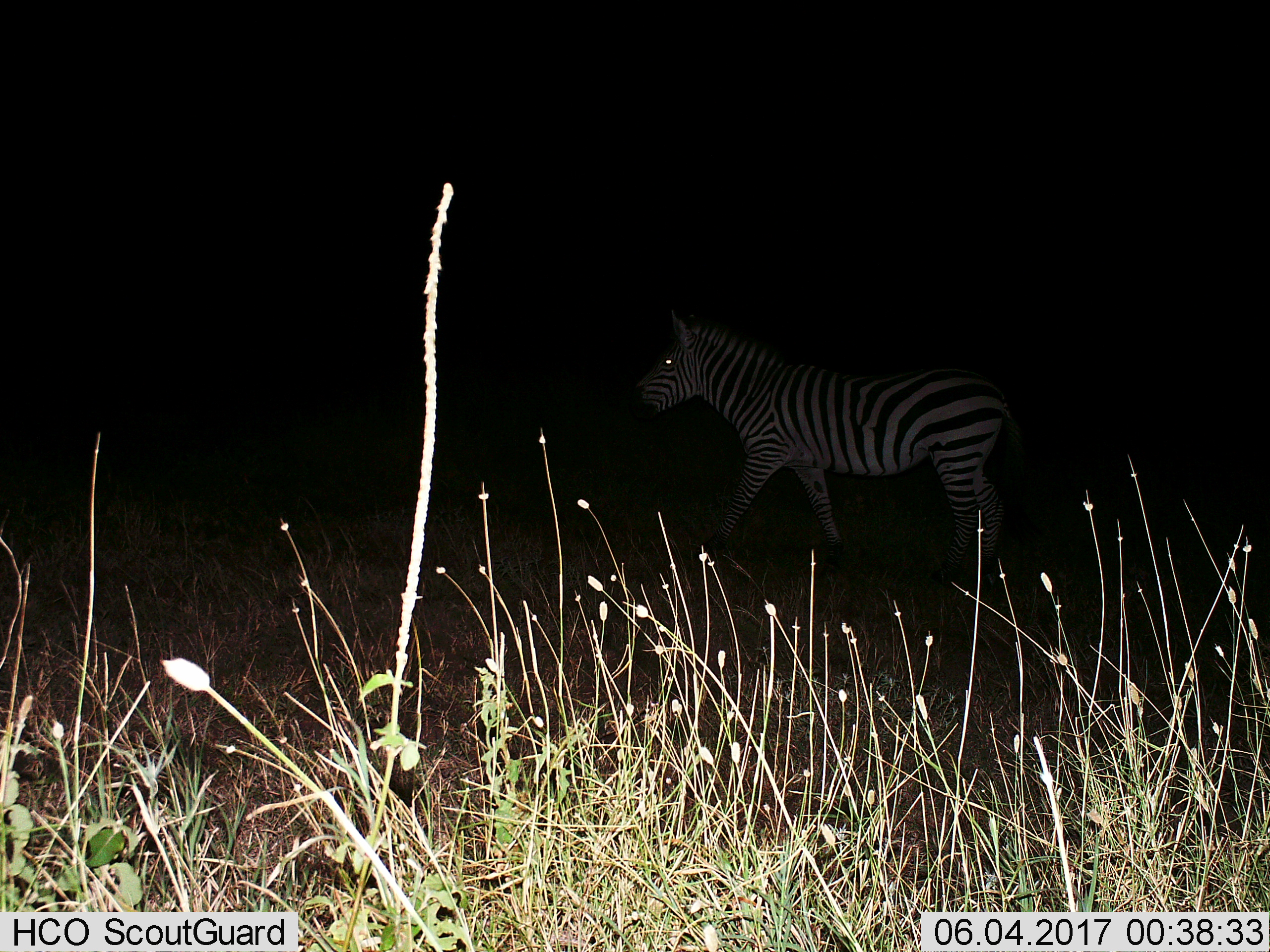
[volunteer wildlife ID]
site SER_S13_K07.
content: unidentified animal